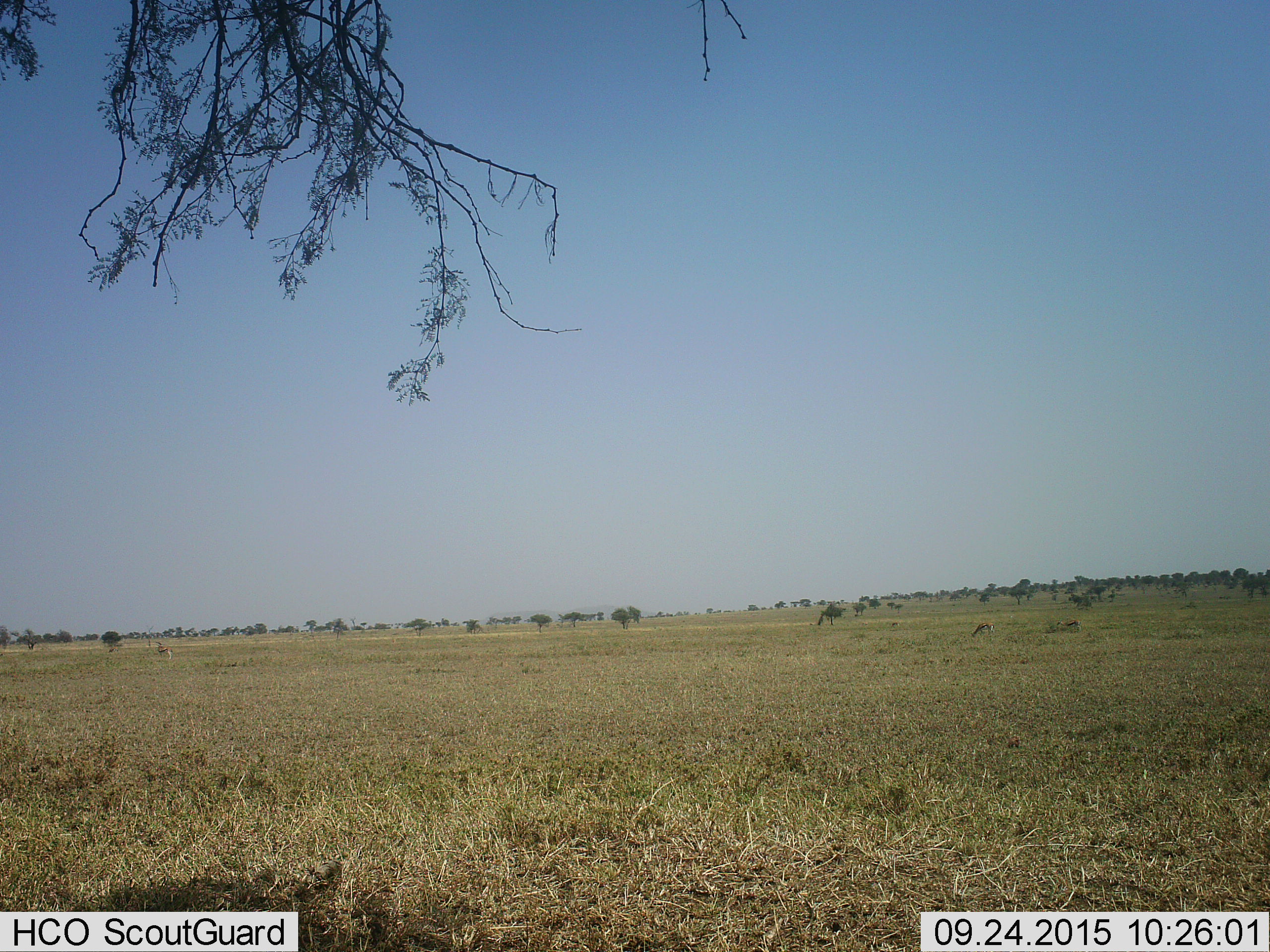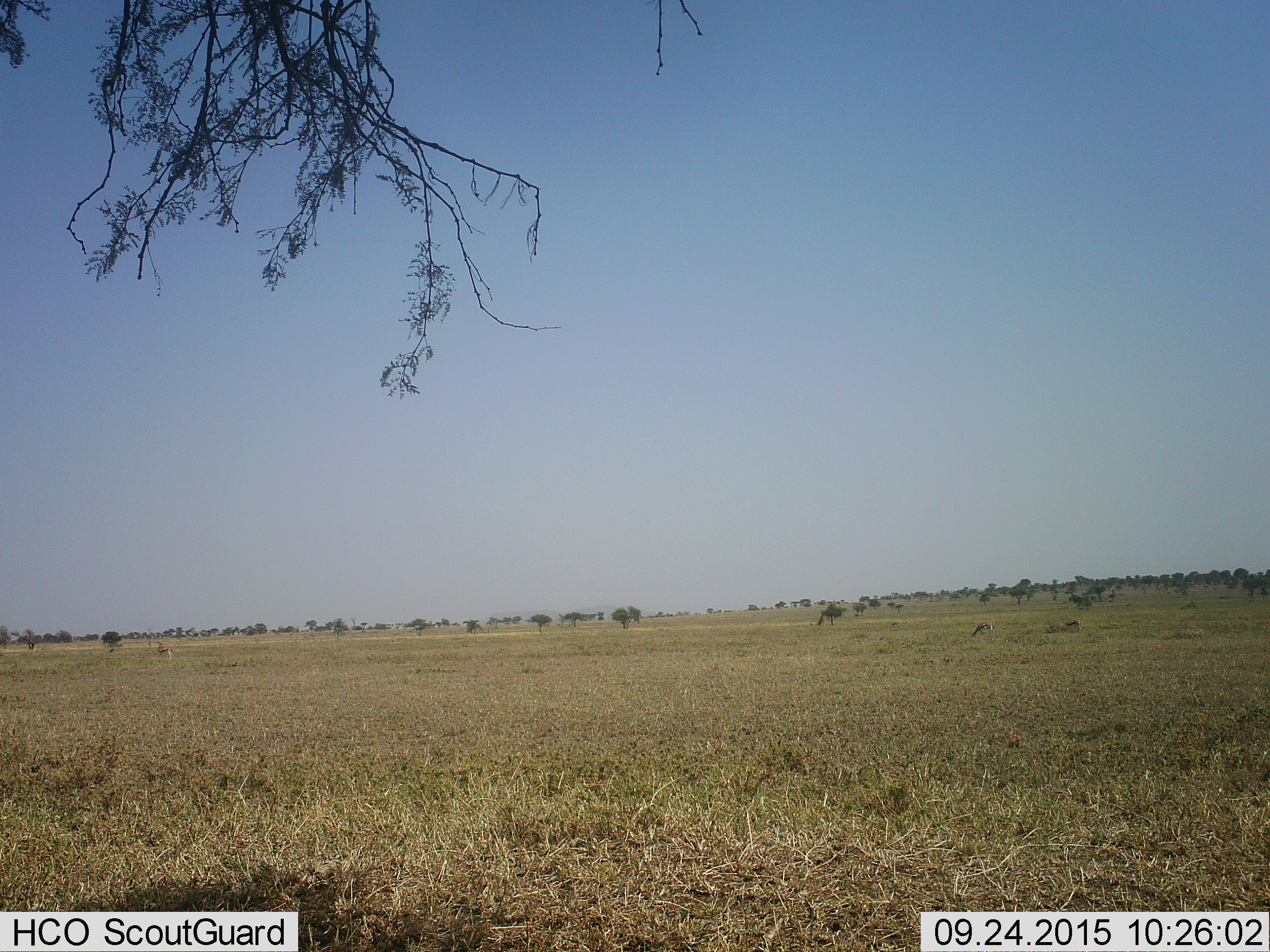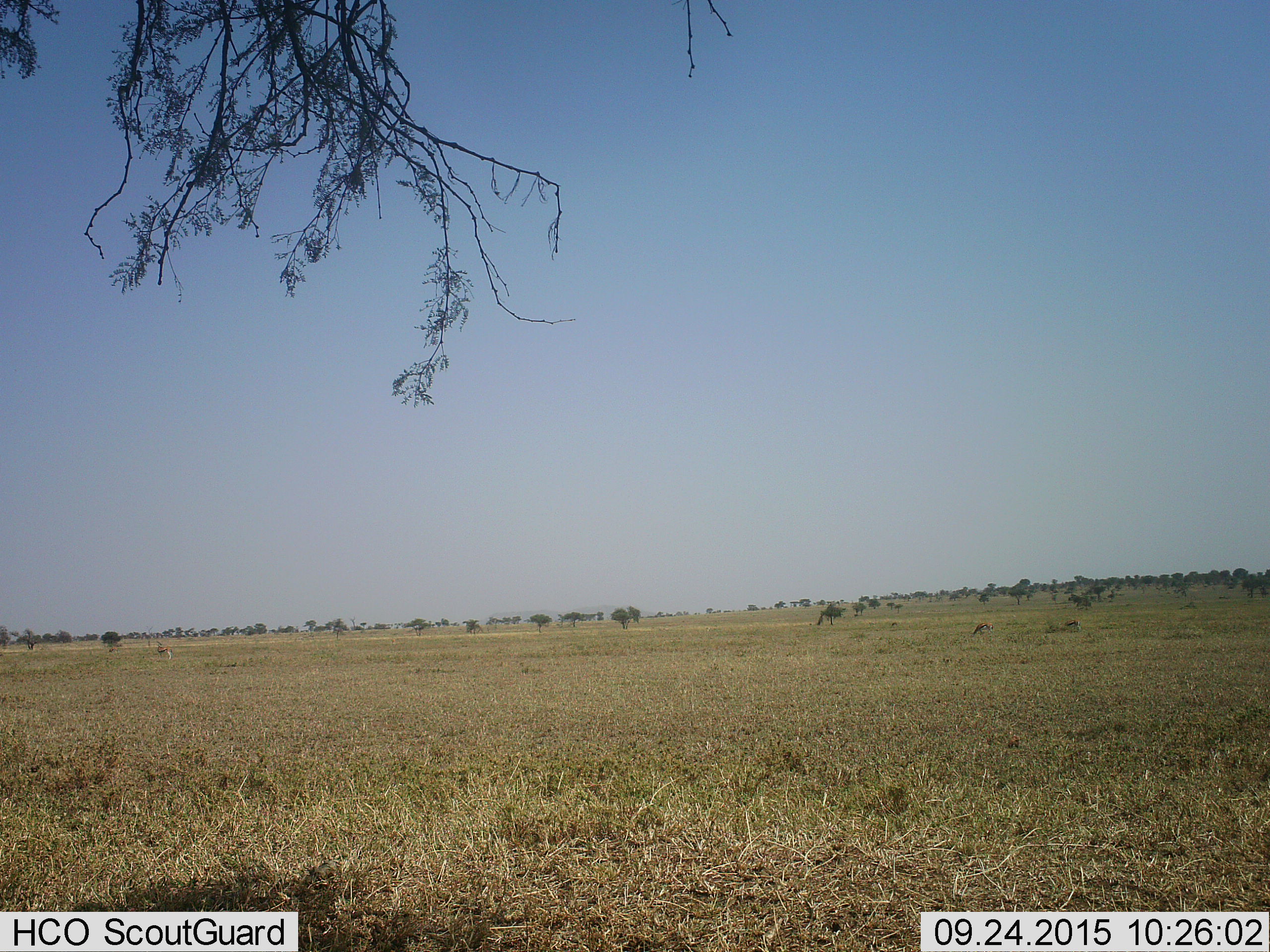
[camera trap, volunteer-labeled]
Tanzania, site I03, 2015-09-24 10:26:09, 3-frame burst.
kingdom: Animalia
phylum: Chordata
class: Mammalia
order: Artiodactyla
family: Bovidae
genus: Eudorcas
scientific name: Eudorcas thomsonii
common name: thomson's gazelle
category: gazellethomsons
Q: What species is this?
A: Gazellethomsons (thomson's gazelle) (Eudorcas thomsonii).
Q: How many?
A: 3.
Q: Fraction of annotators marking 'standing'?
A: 43%.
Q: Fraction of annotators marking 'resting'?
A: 0%.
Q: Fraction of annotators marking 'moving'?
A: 14%.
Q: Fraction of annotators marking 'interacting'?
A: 0%.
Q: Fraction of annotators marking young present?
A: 0%.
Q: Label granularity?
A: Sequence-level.